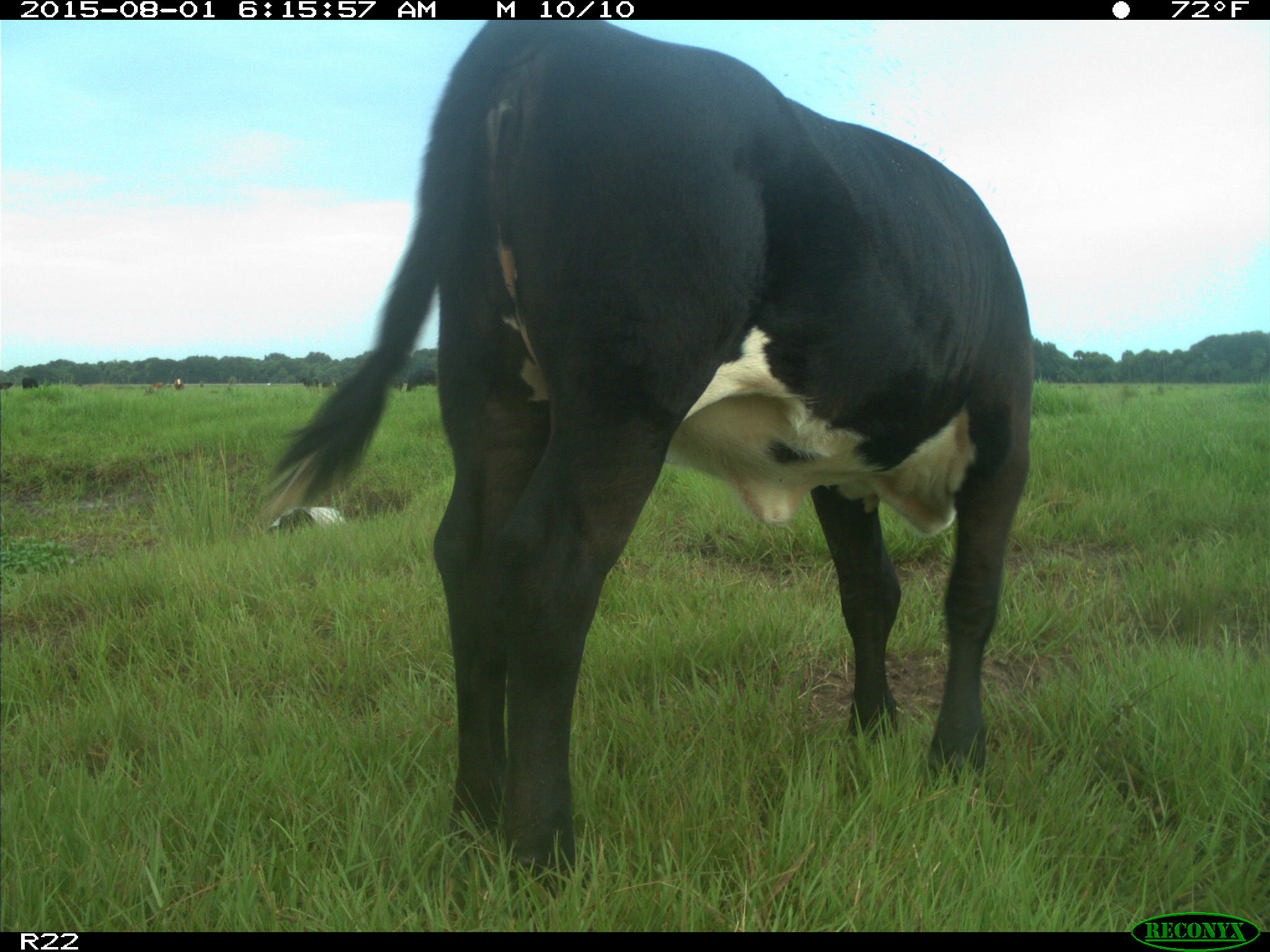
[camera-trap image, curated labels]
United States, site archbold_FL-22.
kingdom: Animalia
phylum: Chordata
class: Mammalia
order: Artiodactyla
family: Bovidae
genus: Bos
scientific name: Bos taurus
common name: domestic cow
Bos taurus (domestic cow).